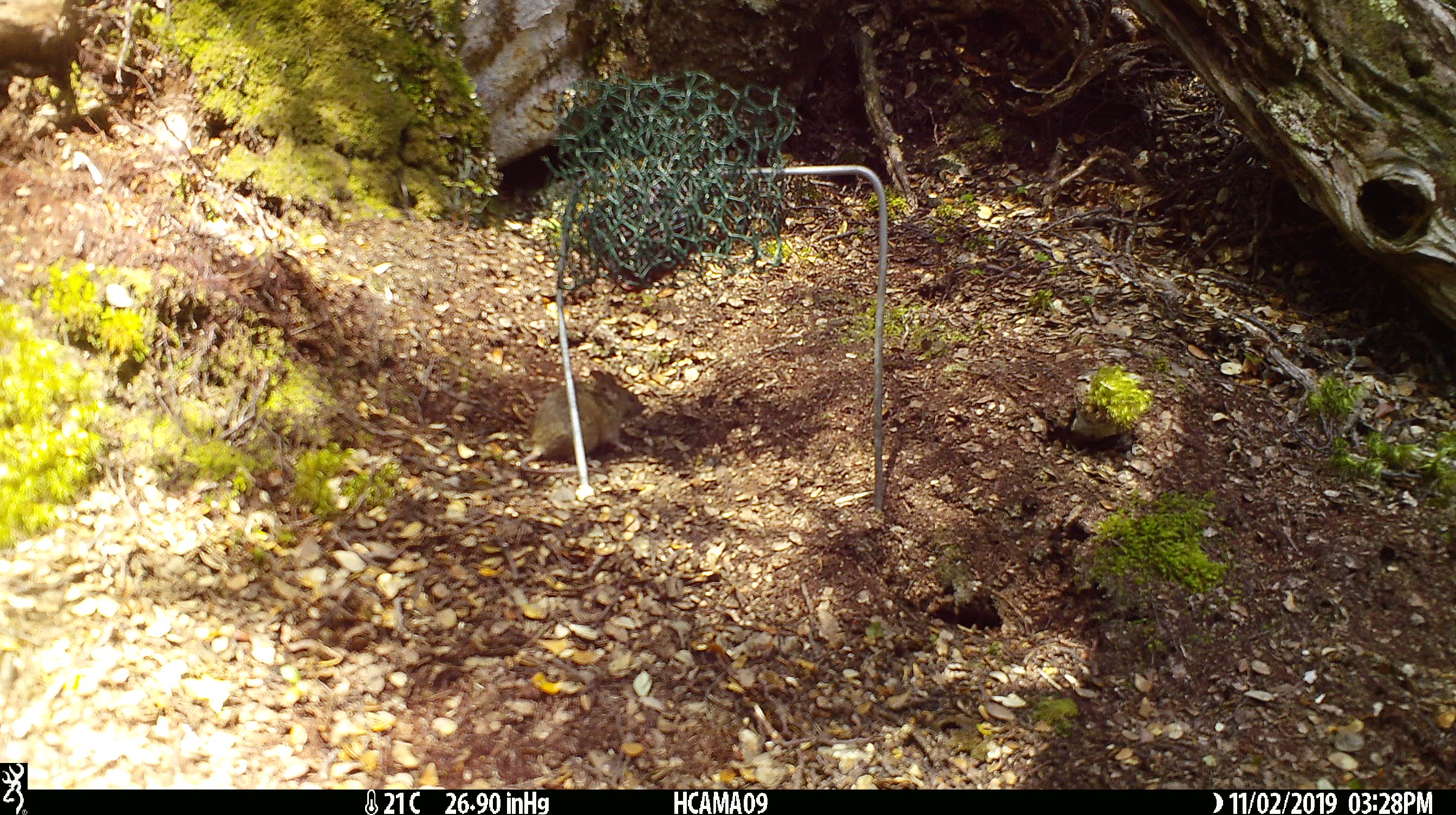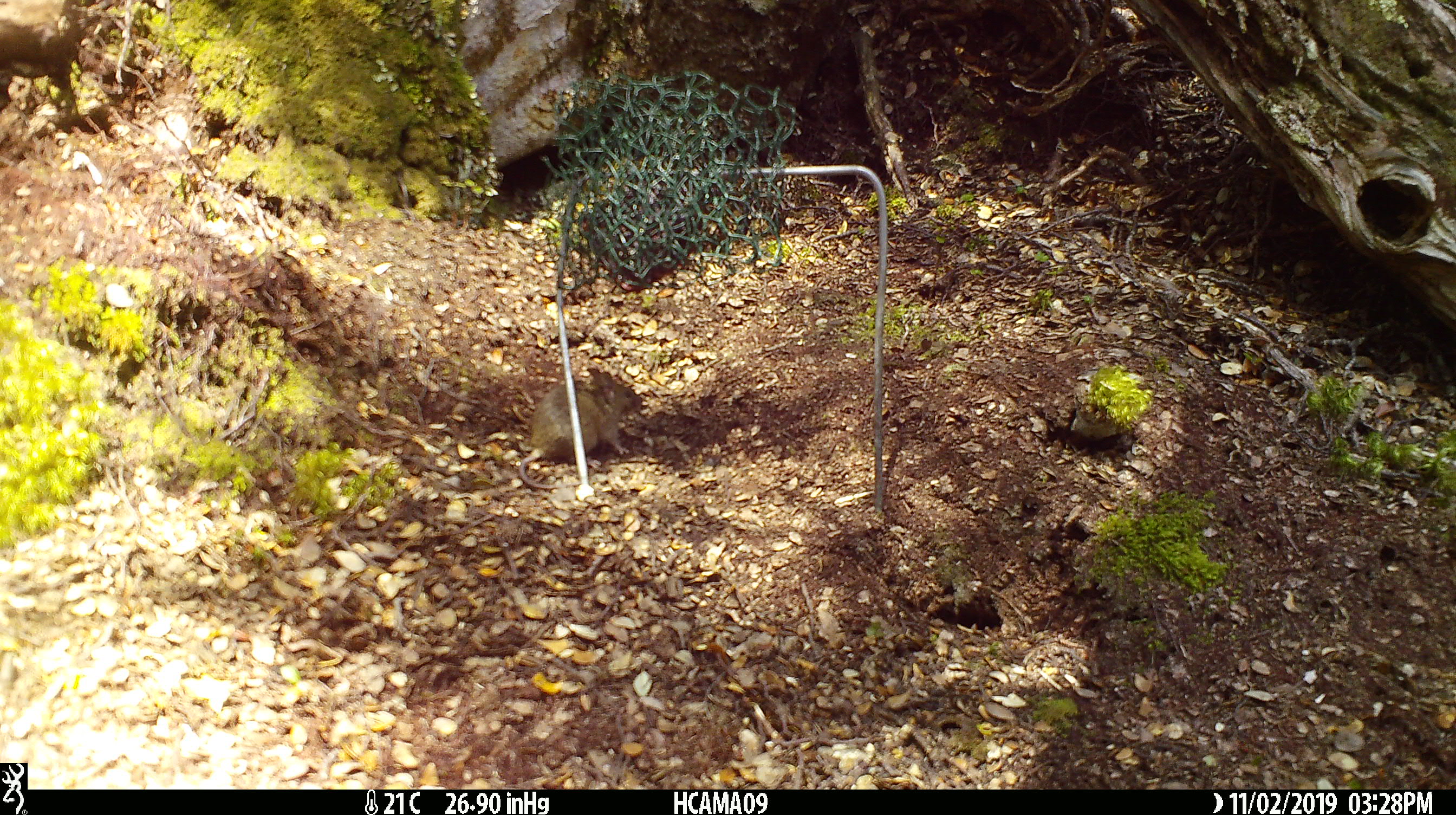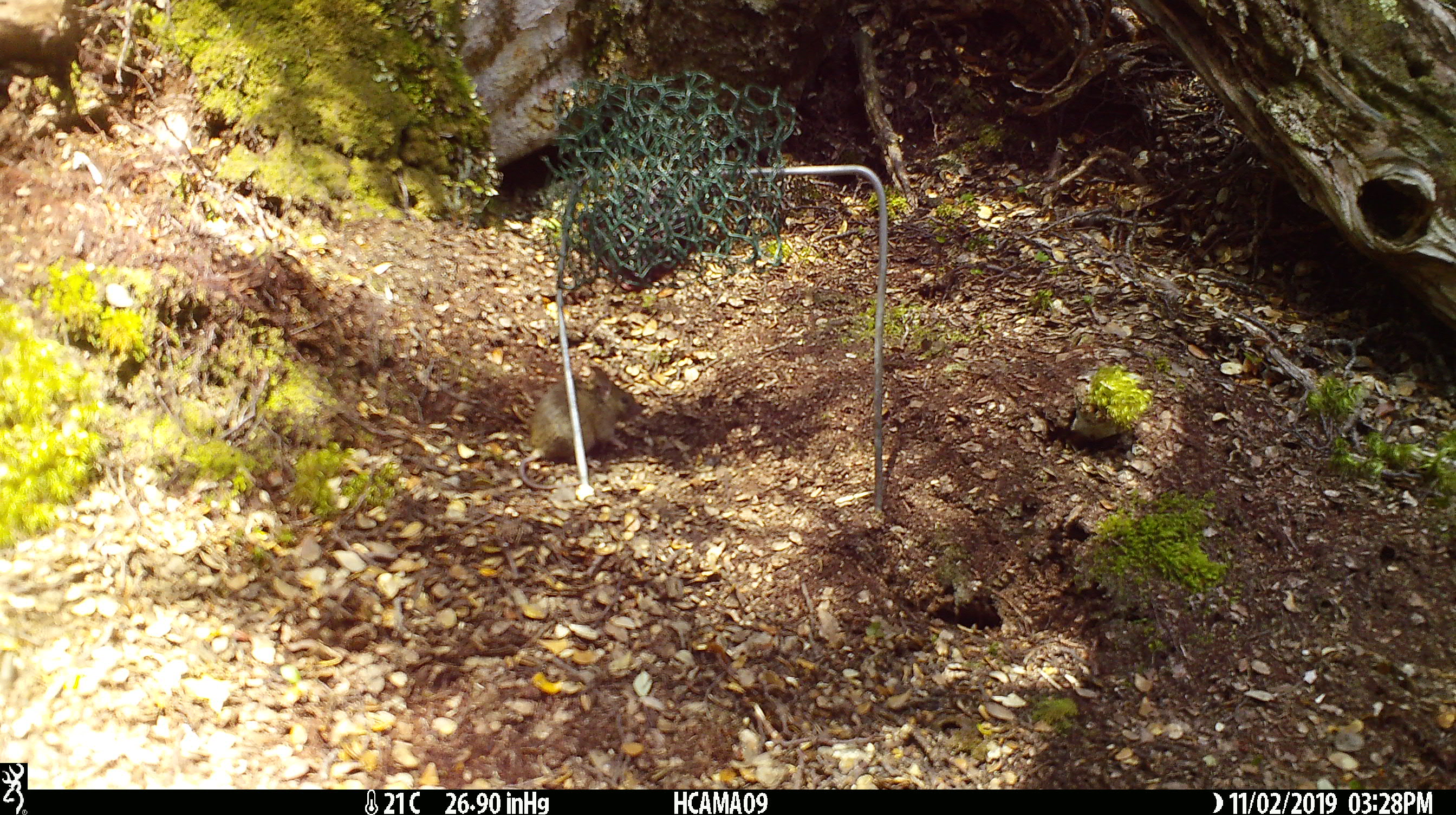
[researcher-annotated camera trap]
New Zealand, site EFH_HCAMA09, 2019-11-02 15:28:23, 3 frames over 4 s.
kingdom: Animalia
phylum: Chordata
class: Mammalia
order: Rodentia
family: Muridae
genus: Mus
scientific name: Mus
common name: mouse